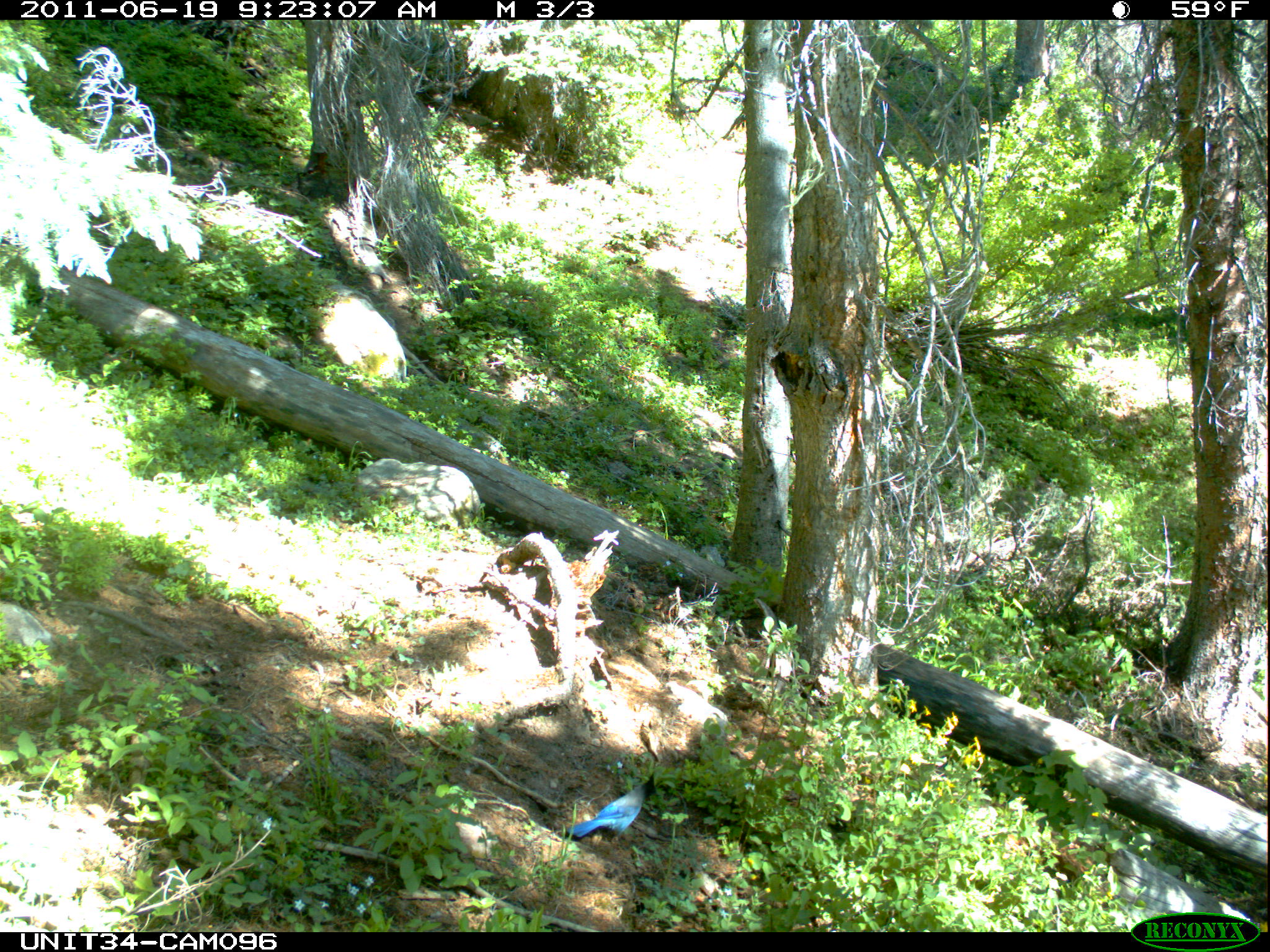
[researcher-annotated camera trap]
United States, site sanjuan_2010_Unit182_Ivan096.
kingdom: Animalia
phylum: Chordata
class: Aves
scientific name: Aves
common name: birds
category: unidentified bird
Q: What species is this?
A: Unidentified bird (birds) (Aves).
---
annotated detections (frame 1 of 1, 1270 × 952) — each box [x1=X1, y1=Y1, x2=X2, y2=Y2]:
animal: [x1=567, y1=774, x2=660, y2=844]